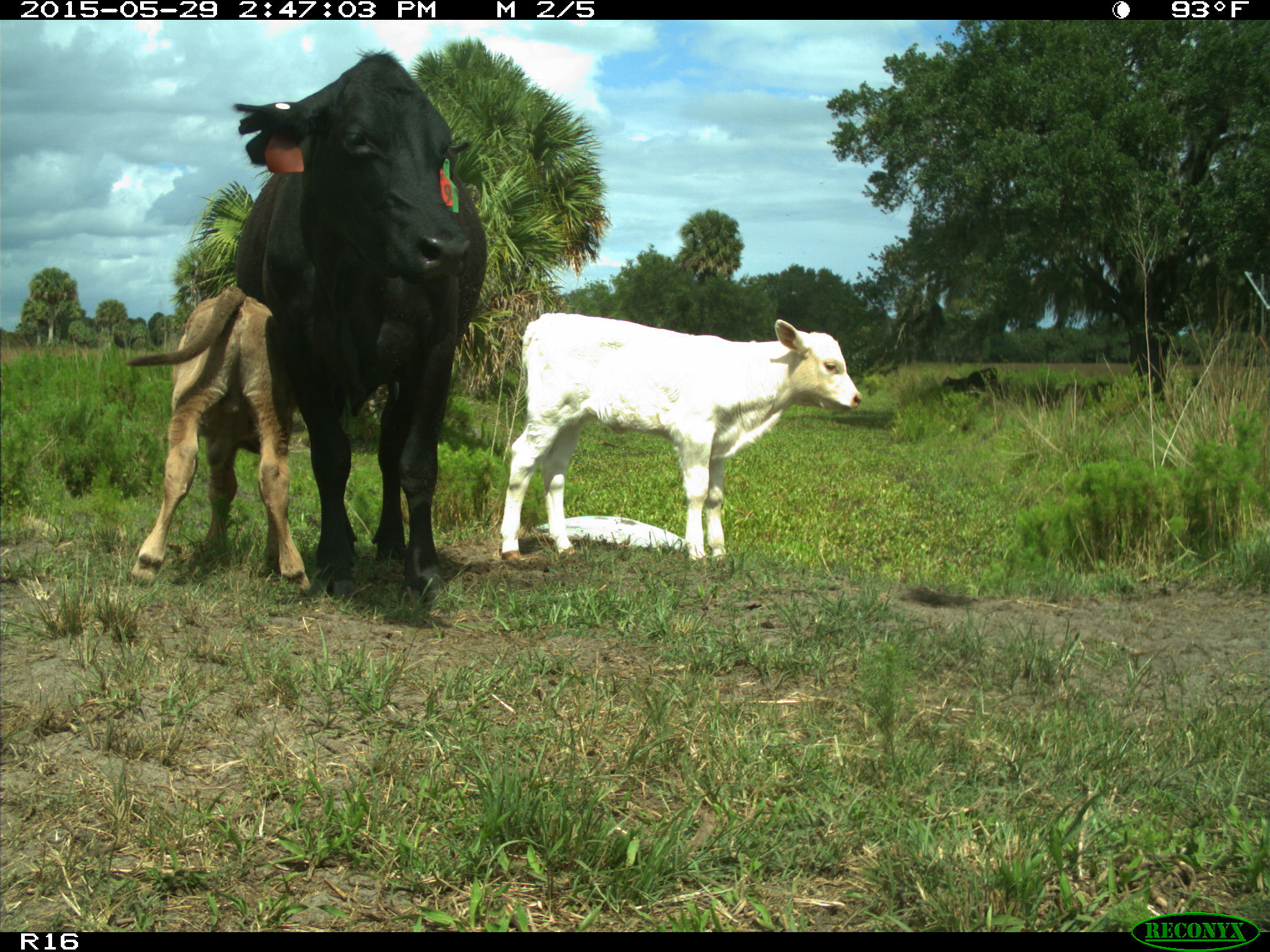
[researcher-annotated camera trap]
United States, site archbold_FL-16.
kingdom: Animalia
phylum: Chordata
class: Mammalia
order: Artiodactyla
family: Bovidae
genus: Bos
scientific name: Bos taurus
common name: domestic cow